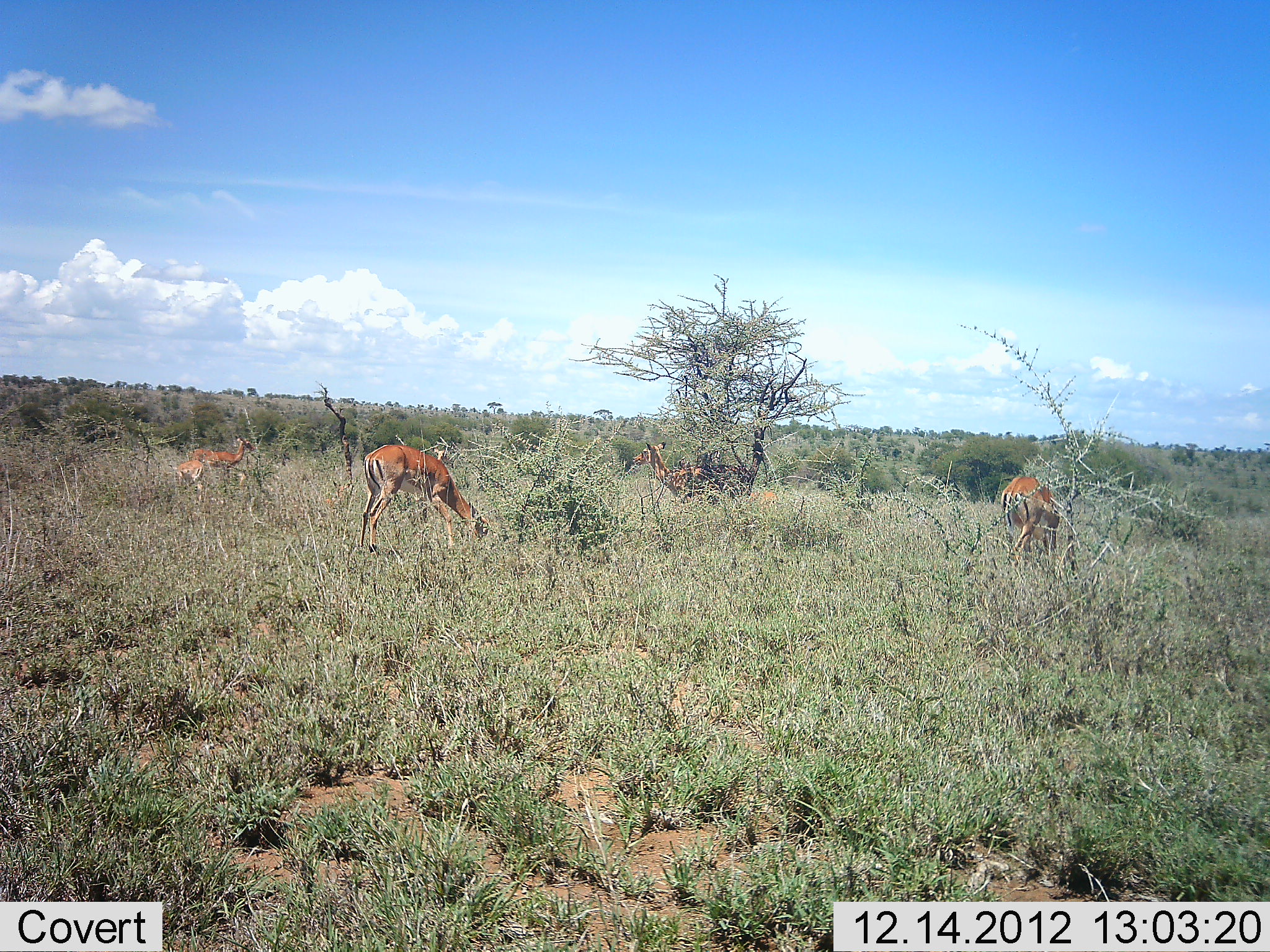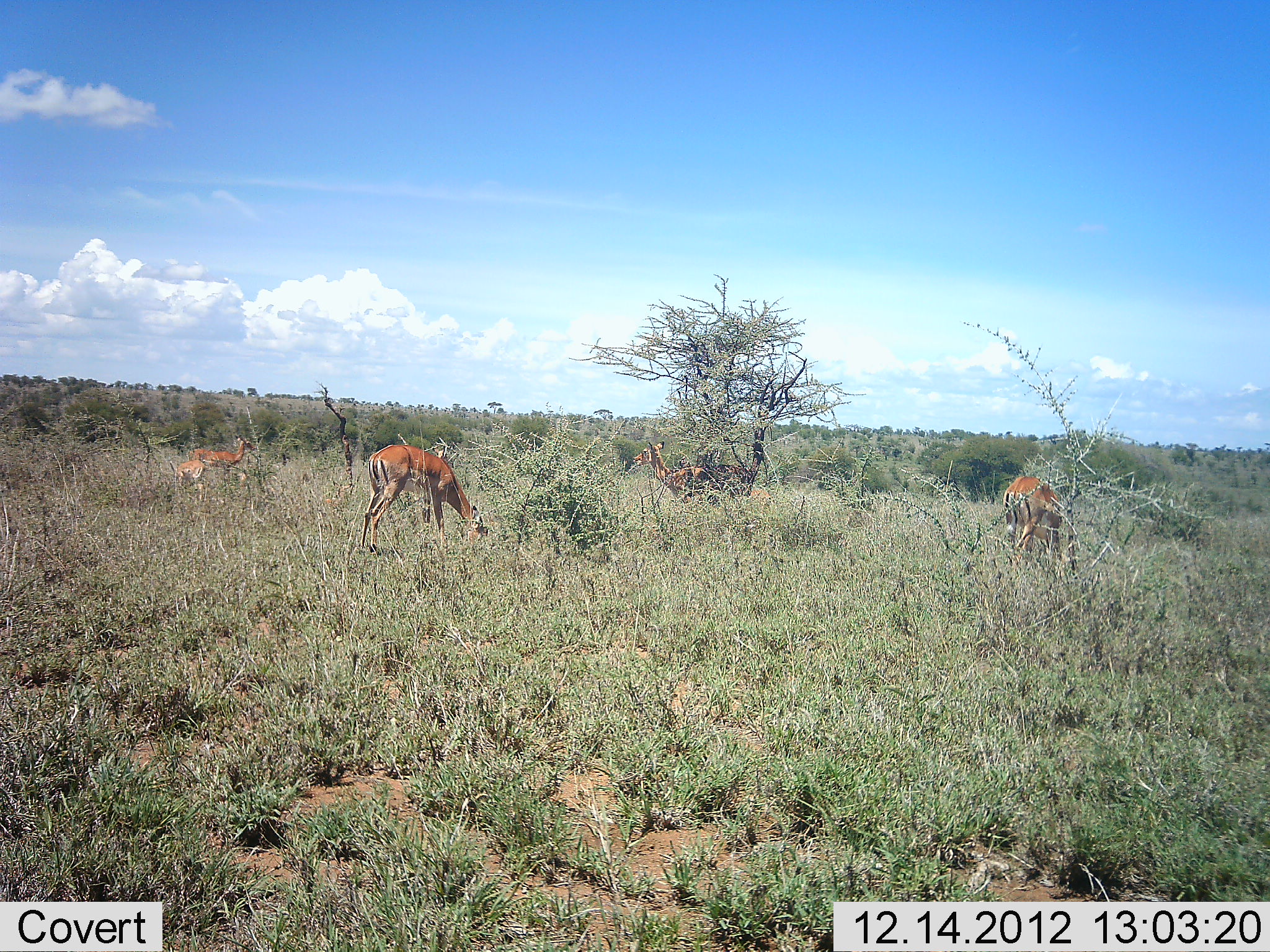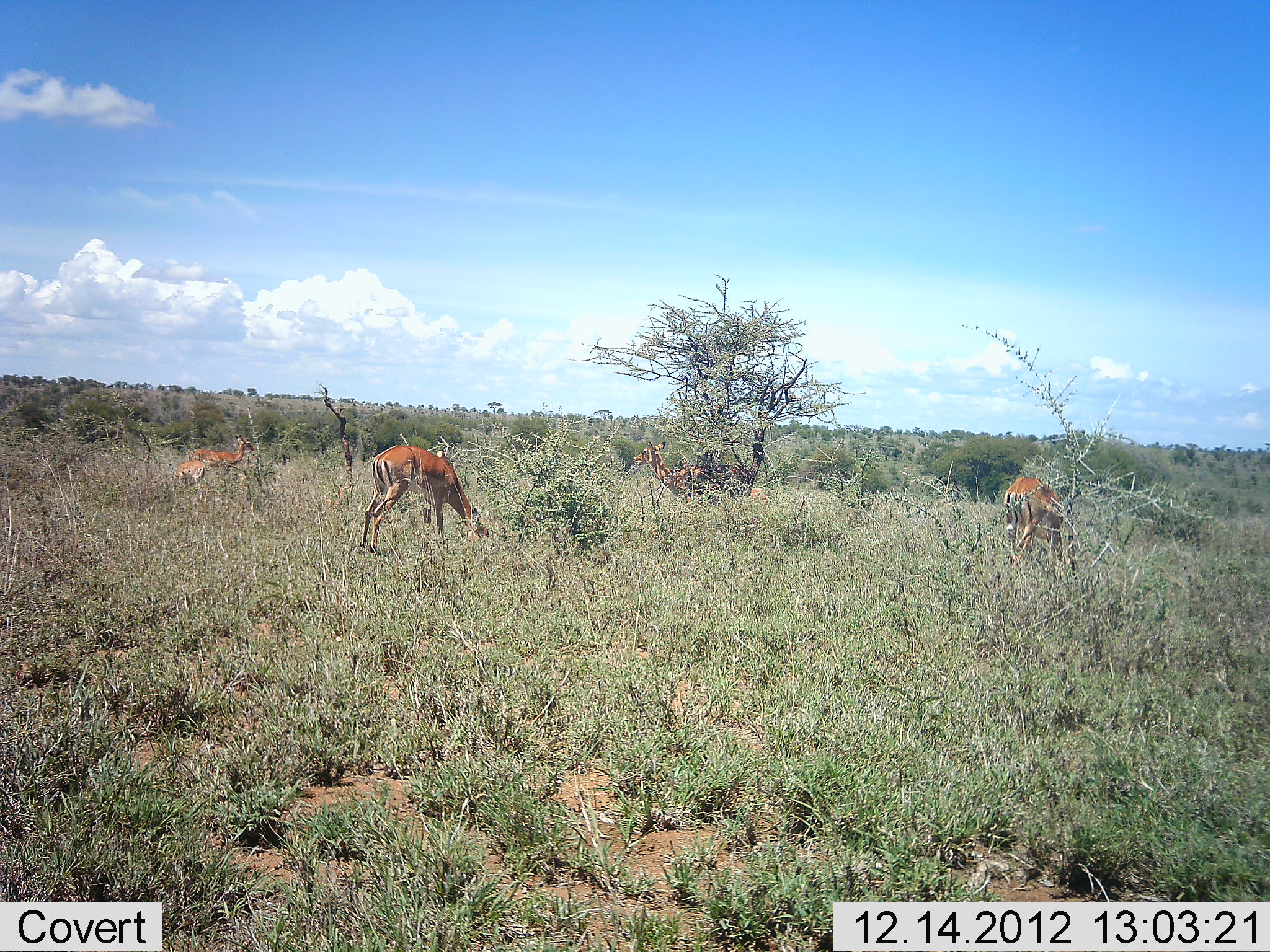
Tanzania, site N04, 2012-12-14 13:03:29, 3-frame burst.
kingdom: Animalia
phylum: Chordata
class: Mammalia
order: Artiodactyla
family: Bovidae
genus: Aepyceros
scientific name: Aepyceros melampus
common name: impala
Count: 4.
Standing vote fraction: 50%.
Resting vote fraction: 0%.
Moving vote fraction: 0%.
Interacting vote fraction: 0%.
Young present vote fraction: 10%.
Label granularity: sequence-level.